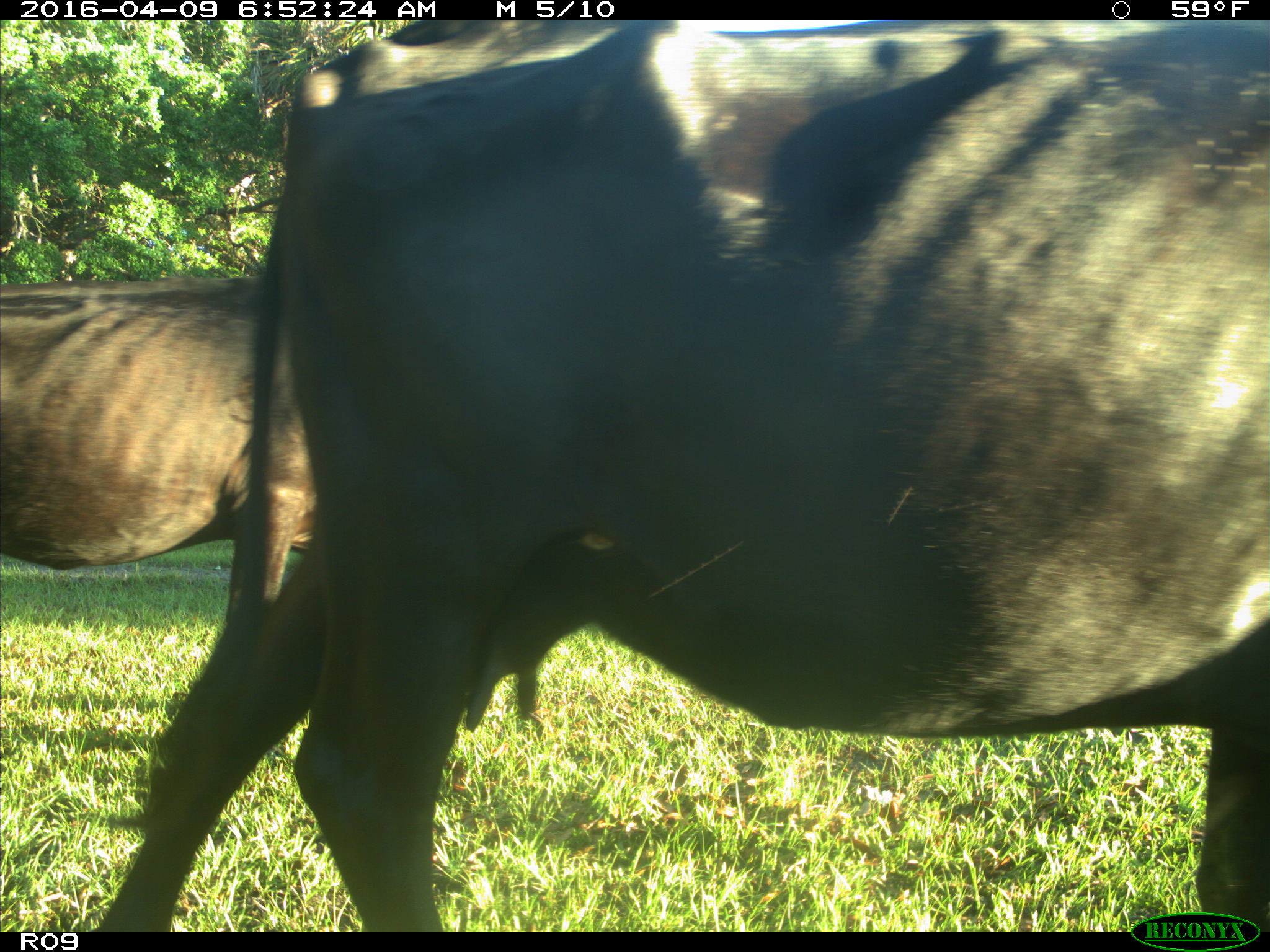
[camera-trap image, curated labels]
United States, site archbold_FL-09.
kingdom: Animalia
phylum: Chordata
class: Mammalia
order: Artiodactyla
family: Bovidae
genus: Bos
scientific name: Bos taurus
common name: domestic cow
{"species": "Bos taurus (domestic cow)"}